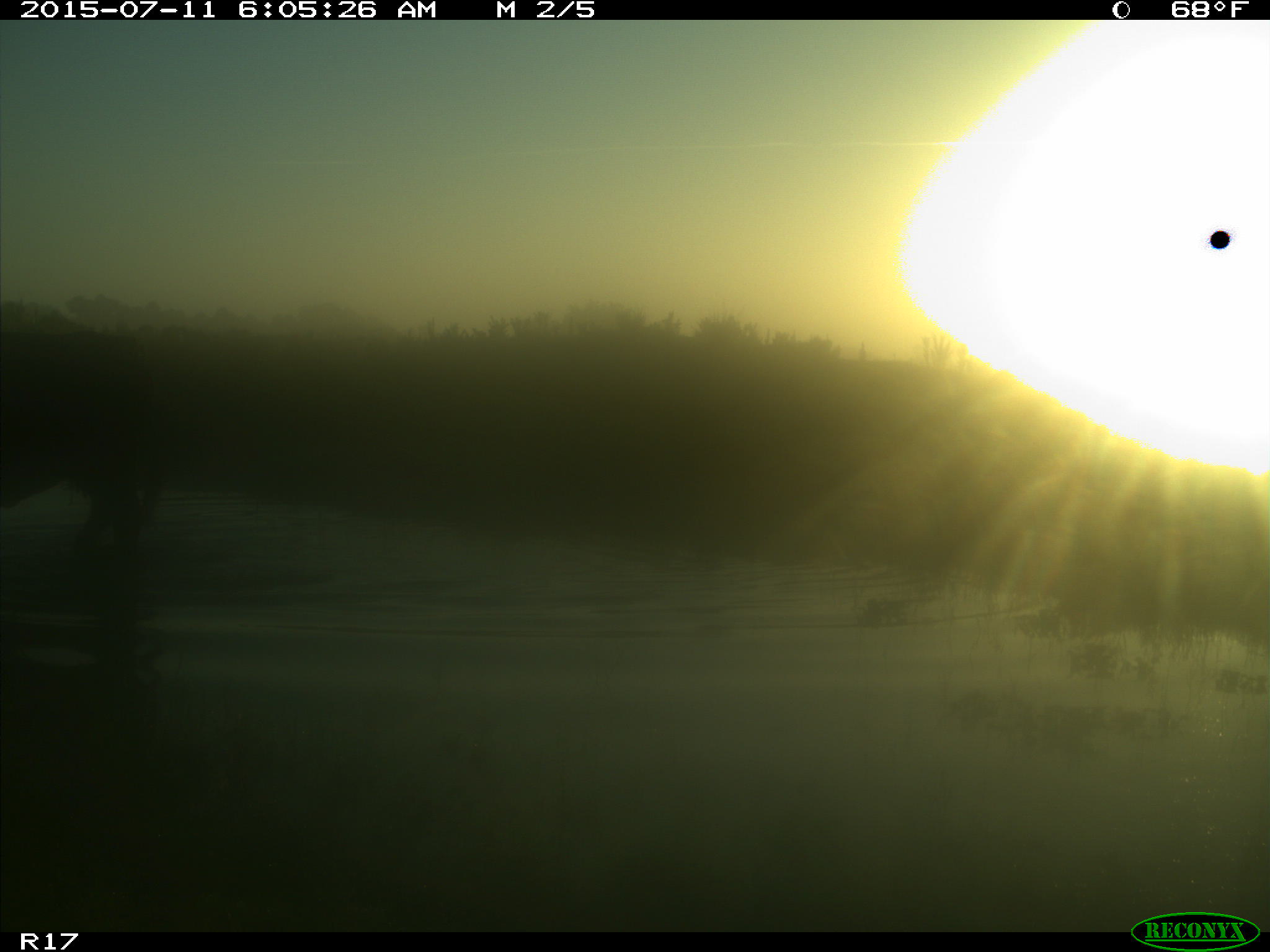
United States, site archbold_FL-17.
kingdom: Animalia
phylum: Chordata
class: Mammalia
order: Artiodactyla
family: Bovidae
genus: Bos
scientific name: Bos taurus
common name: domestic cow